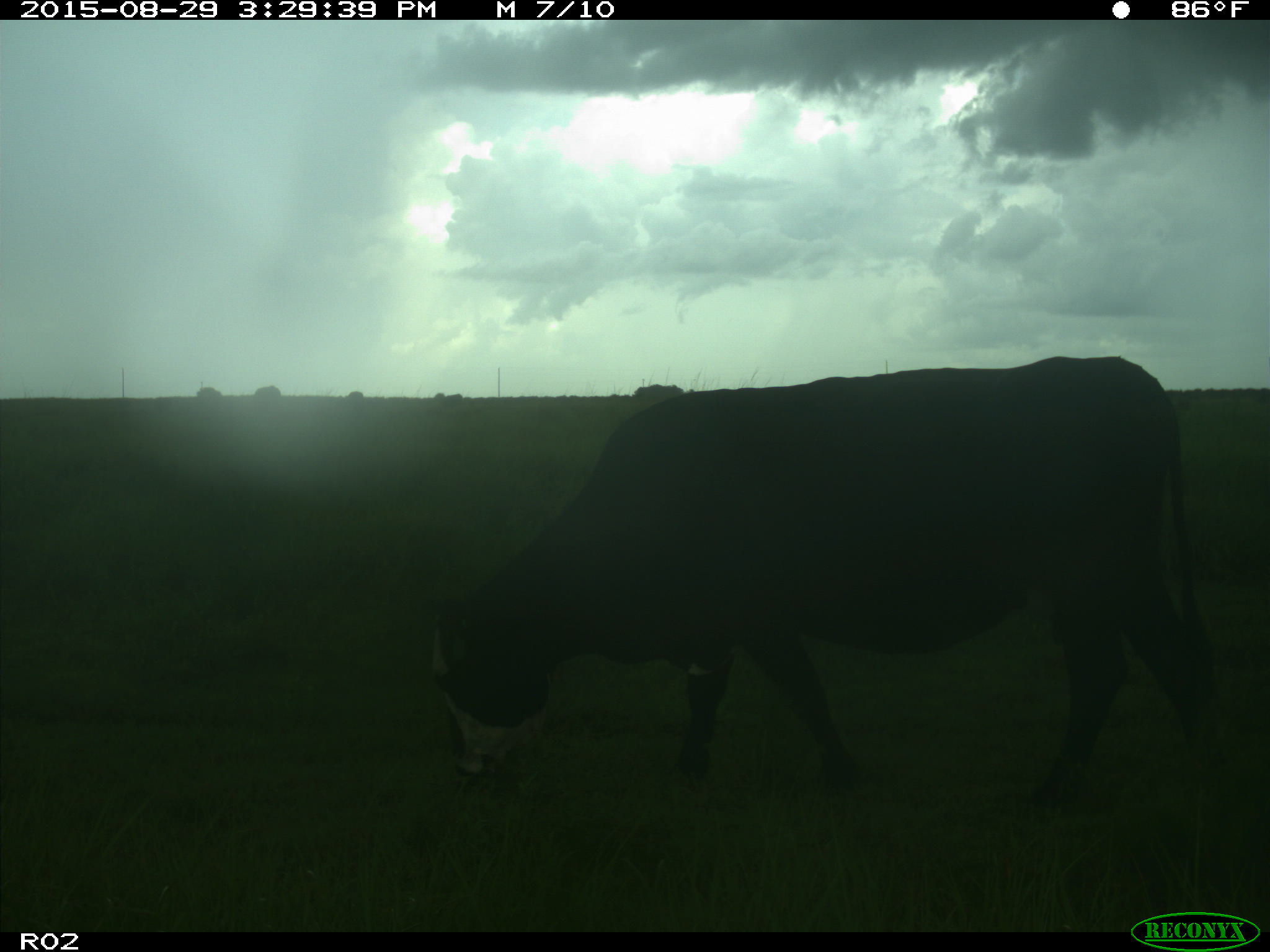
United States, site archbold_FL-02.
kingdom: Animalia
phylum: Chordata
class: Mammalia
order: Artiodactyla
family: Bovidae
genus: Bos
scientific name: Bos taurus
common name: domestic cow